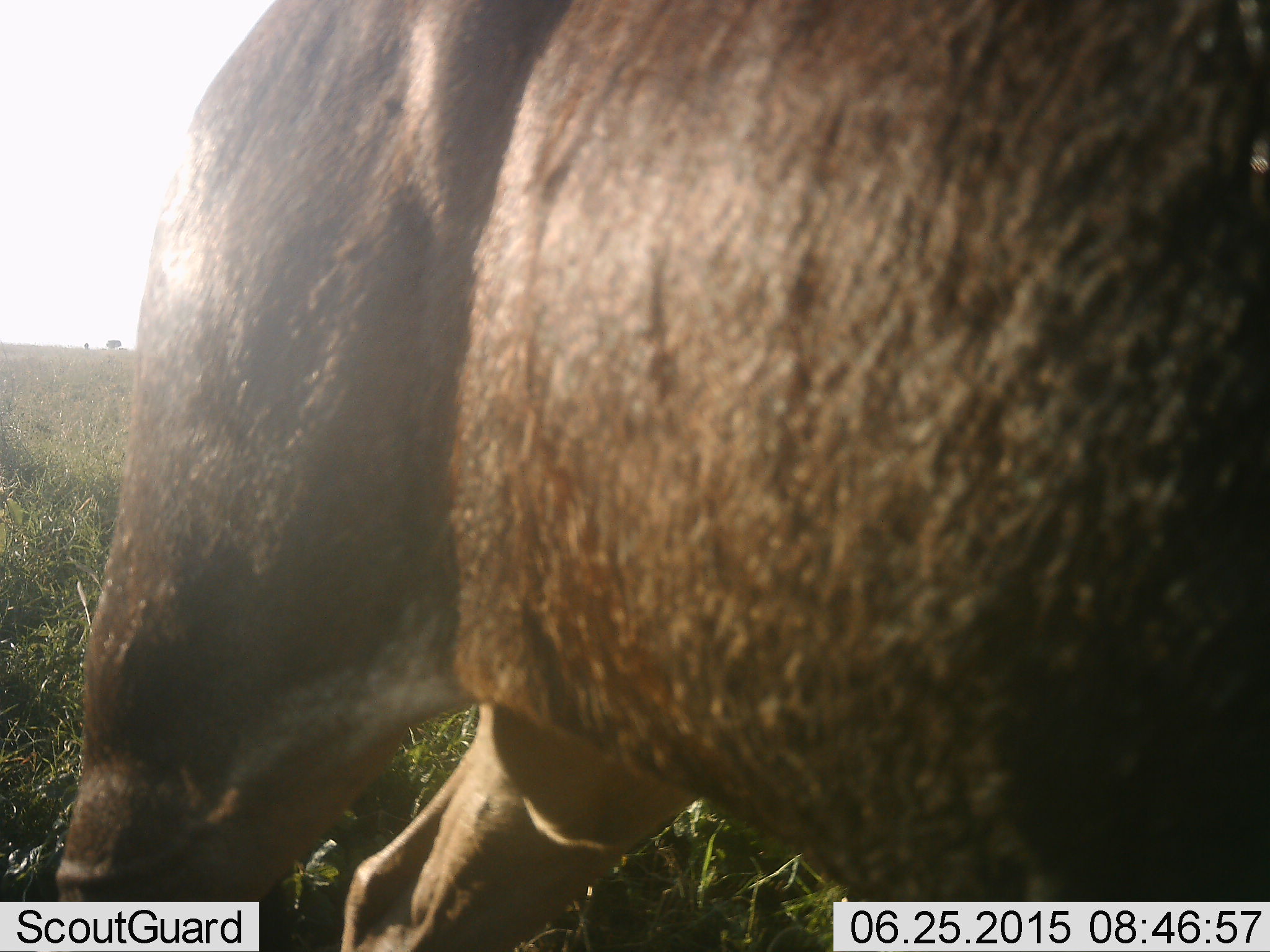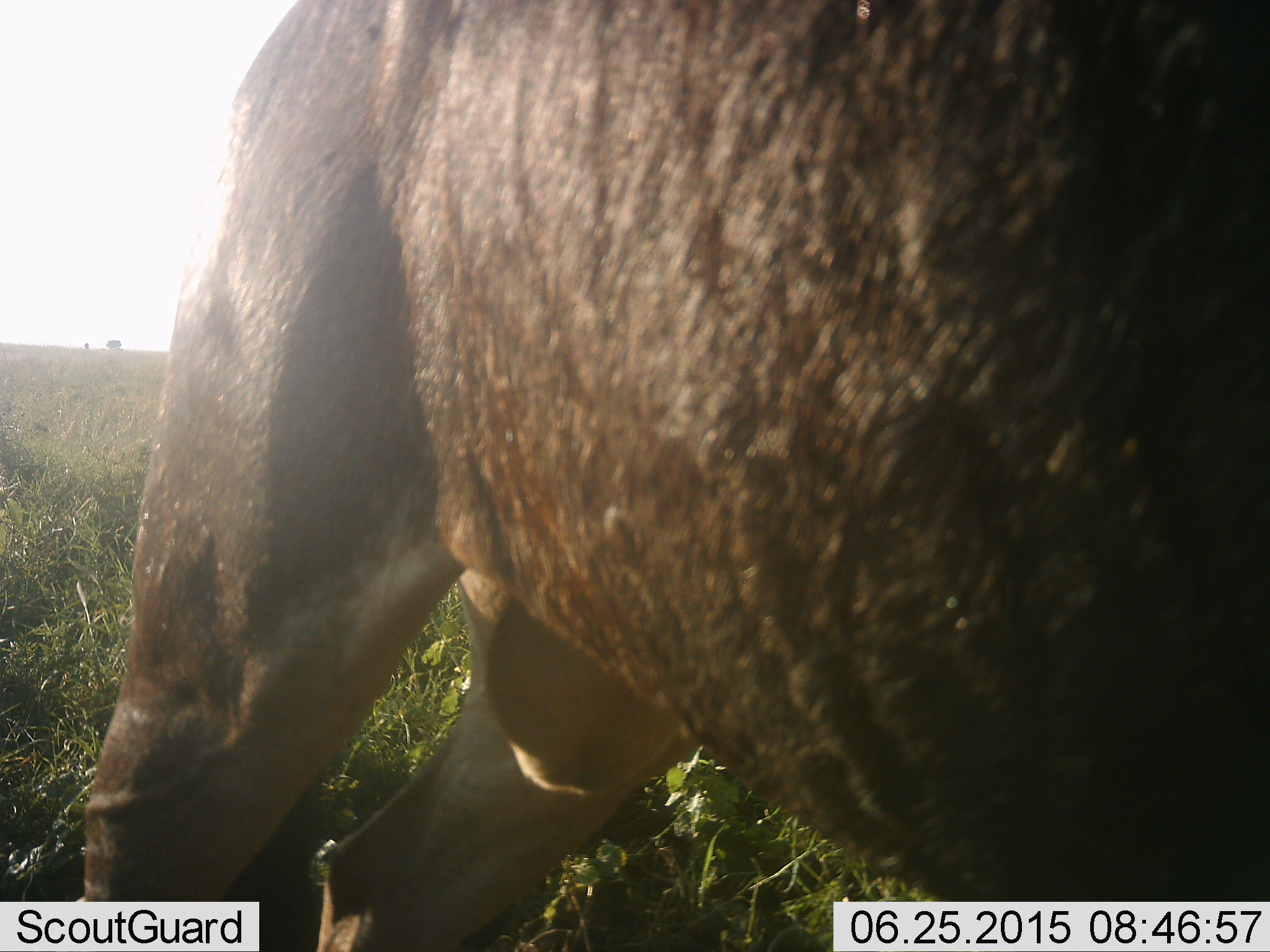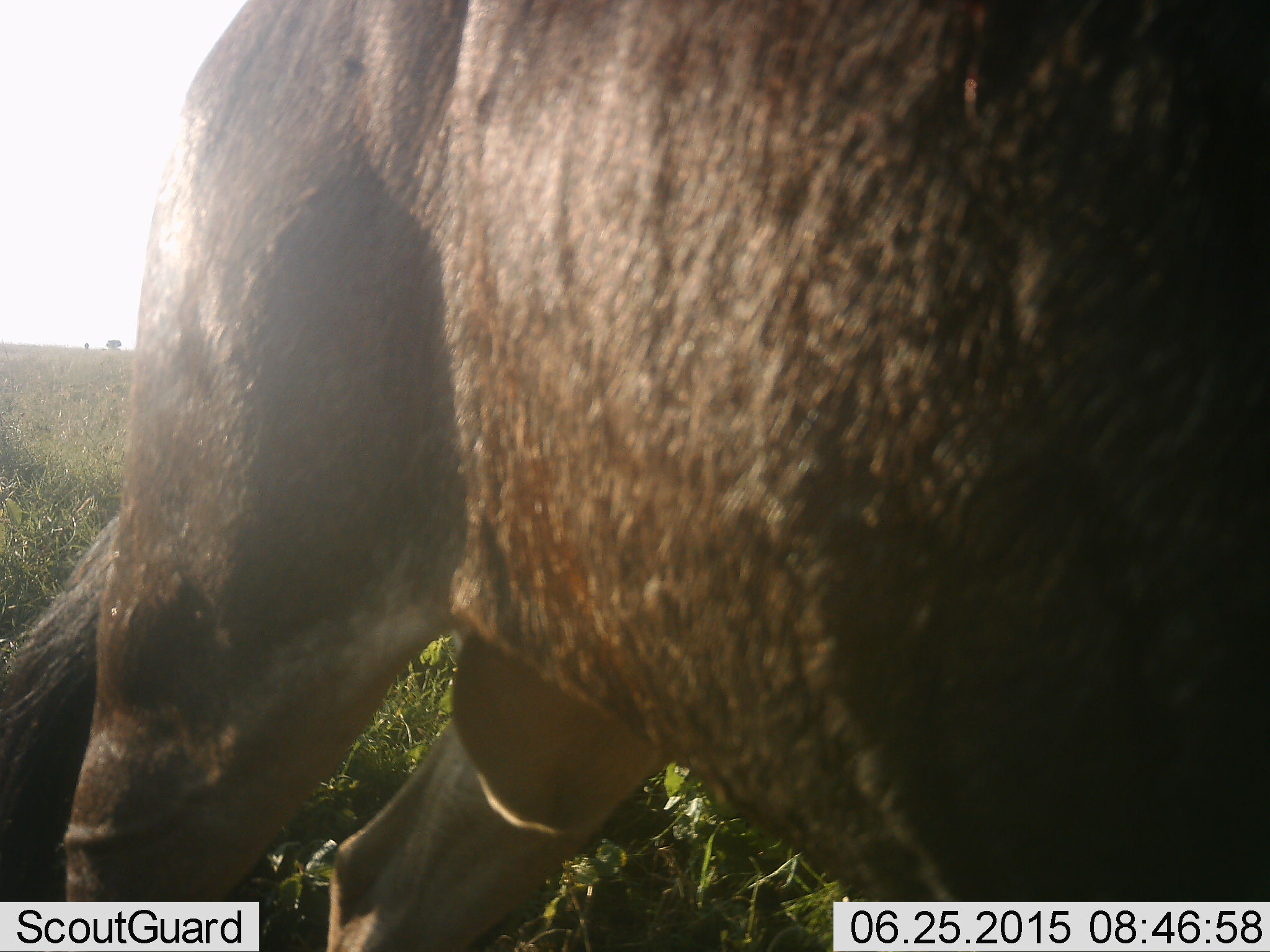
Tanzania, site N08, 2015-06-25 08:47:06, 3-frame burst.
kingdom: Animalia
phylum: Chordata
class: Mammalia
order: Artiodactyla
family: Bovidae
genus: Connochaetes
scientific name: Connochaetes taurinus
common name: blue wildebeest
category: wildebeest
Wildebeest (blue wildebeest) (Connochaetes taurinus), count 1. Behavior (volunteer vote fractions): standing 100%, resting 10%, moving 10%, interacting 0%. Young present (vote fraction): 0%. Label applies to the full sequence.